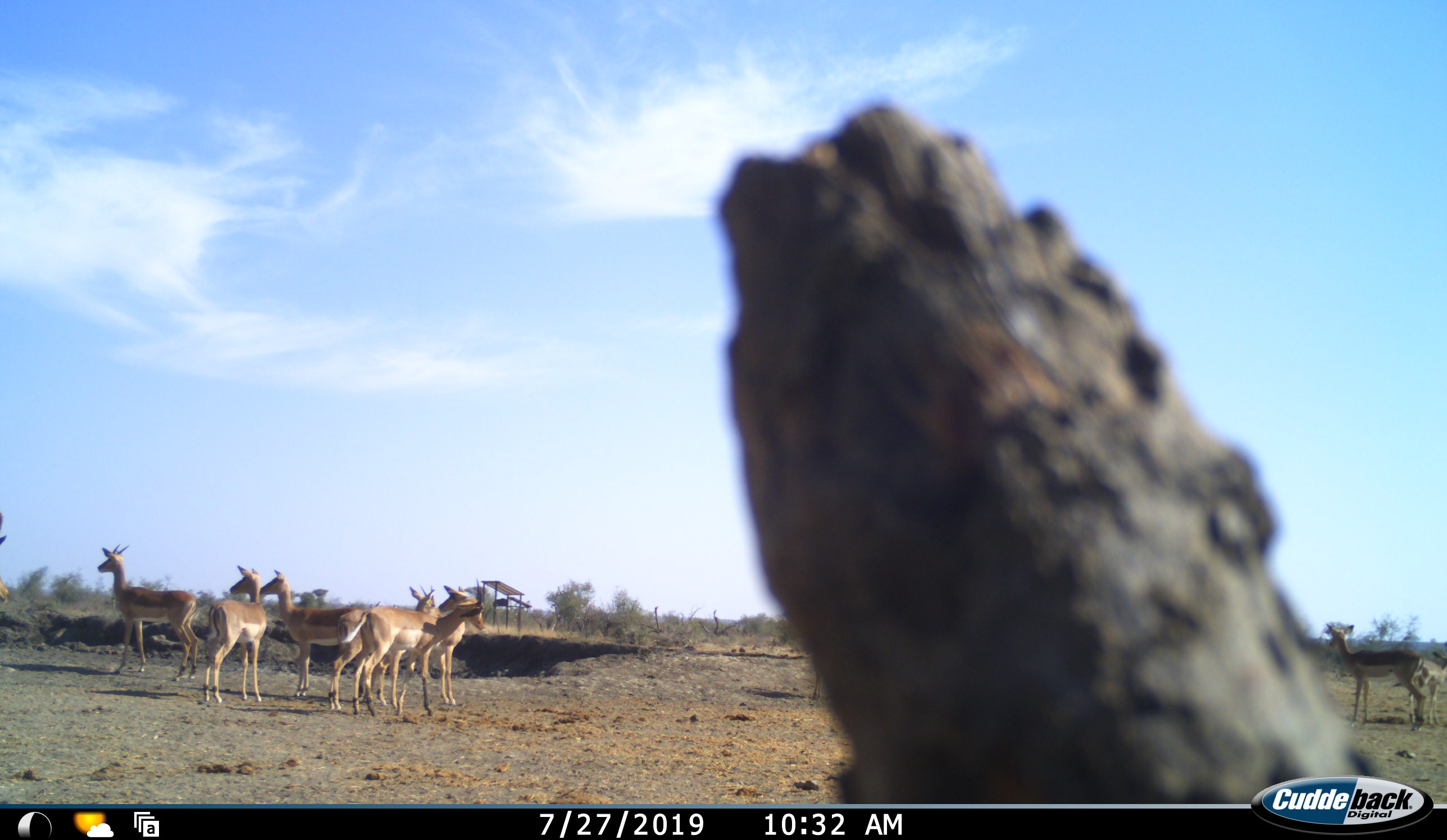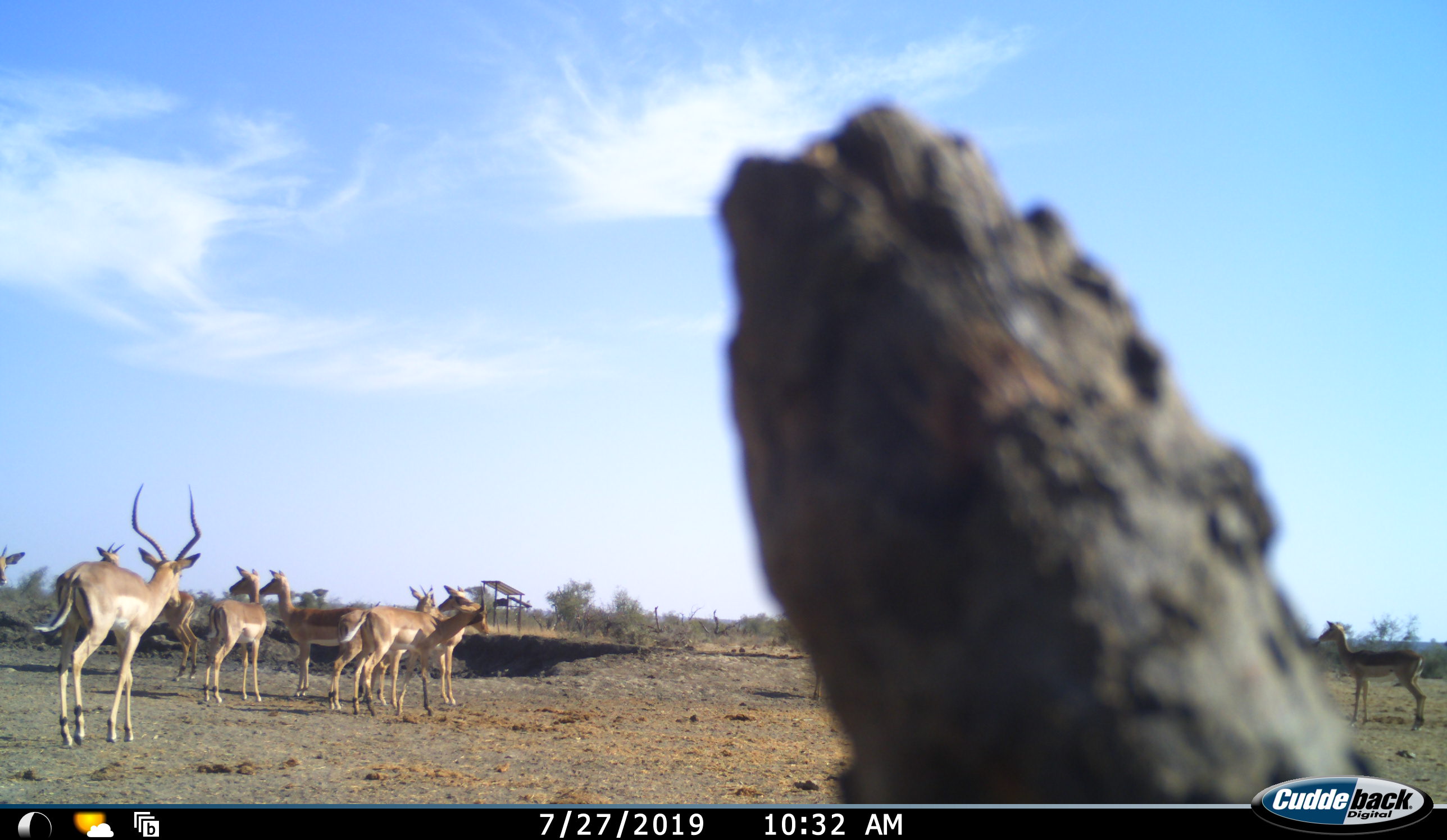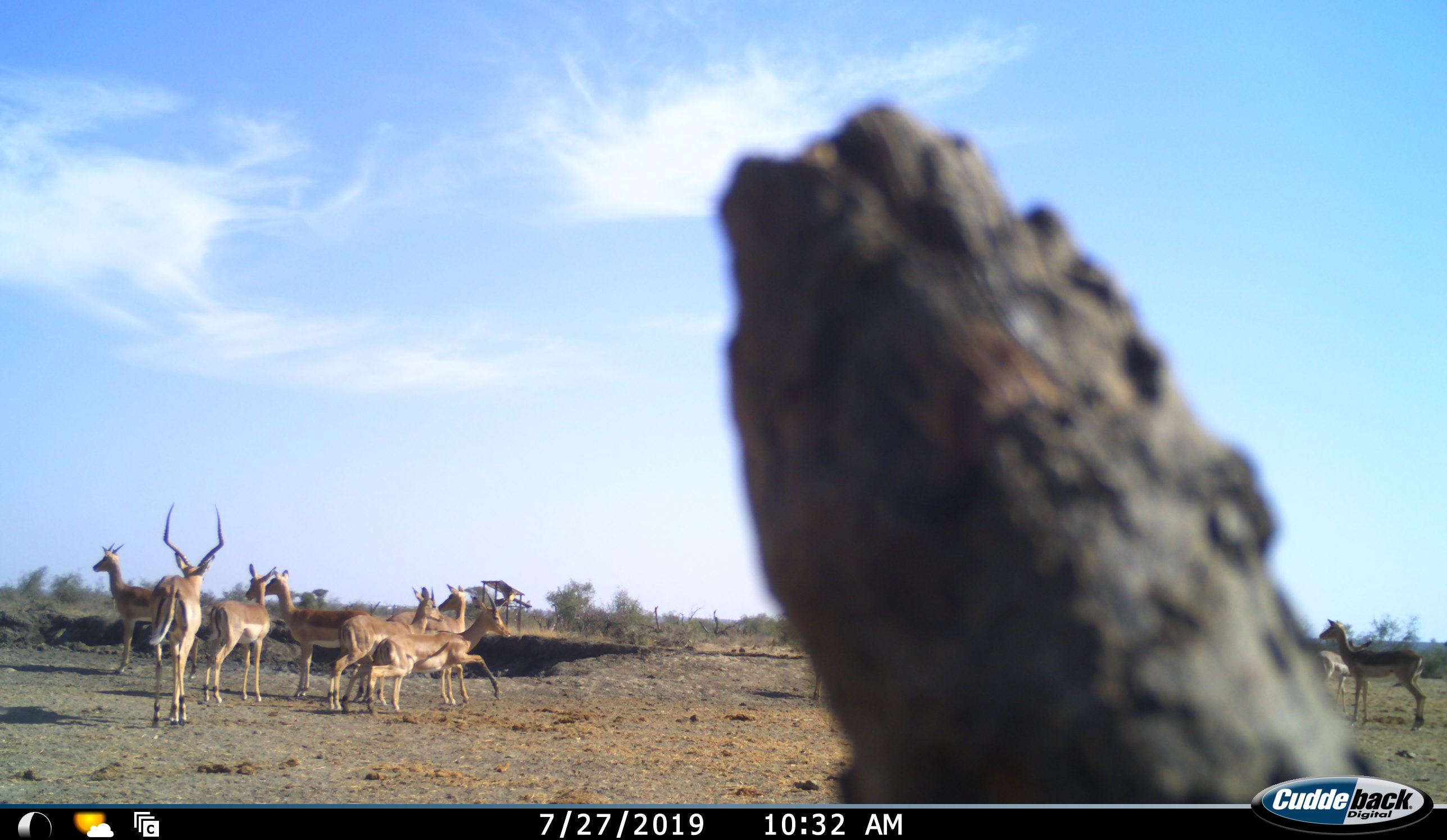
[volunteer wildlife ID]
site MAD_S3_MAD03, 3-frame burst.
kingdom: Animalia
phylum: Chordata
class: Mammalia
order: Artiodactyla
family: Bovidae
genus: Aepyceros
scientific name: Aepyceros melampus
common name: impala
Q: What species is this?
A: Impala (Aepyceros melampus).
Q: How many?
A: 10.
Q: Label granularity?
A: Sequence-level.